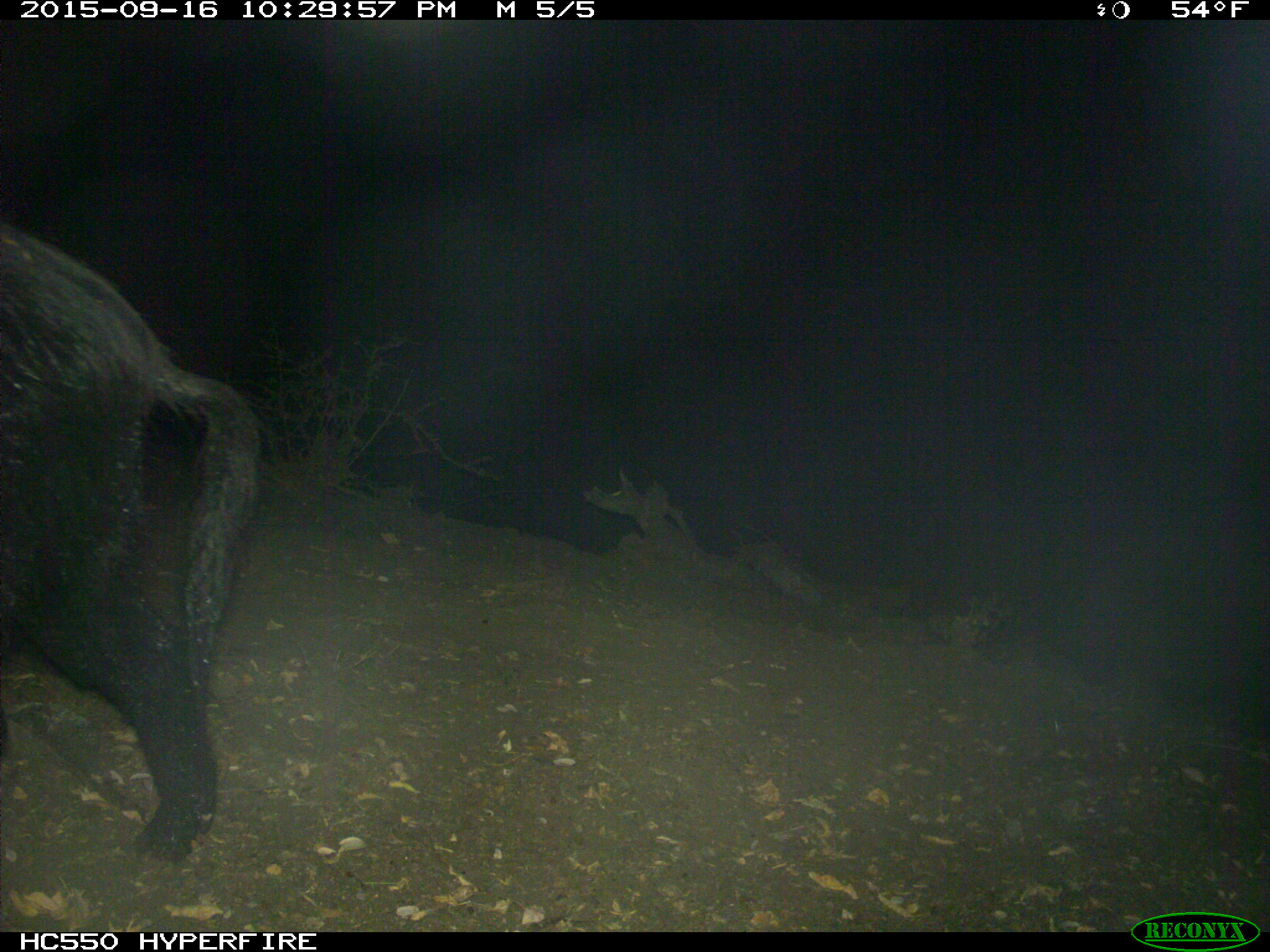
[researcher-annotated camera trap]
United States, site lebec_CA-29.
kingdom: Animalia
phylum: Chordata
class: Mammalia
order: Artiodactyla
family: Suidae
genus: Sus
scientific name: Sus scrofa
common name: wild boar